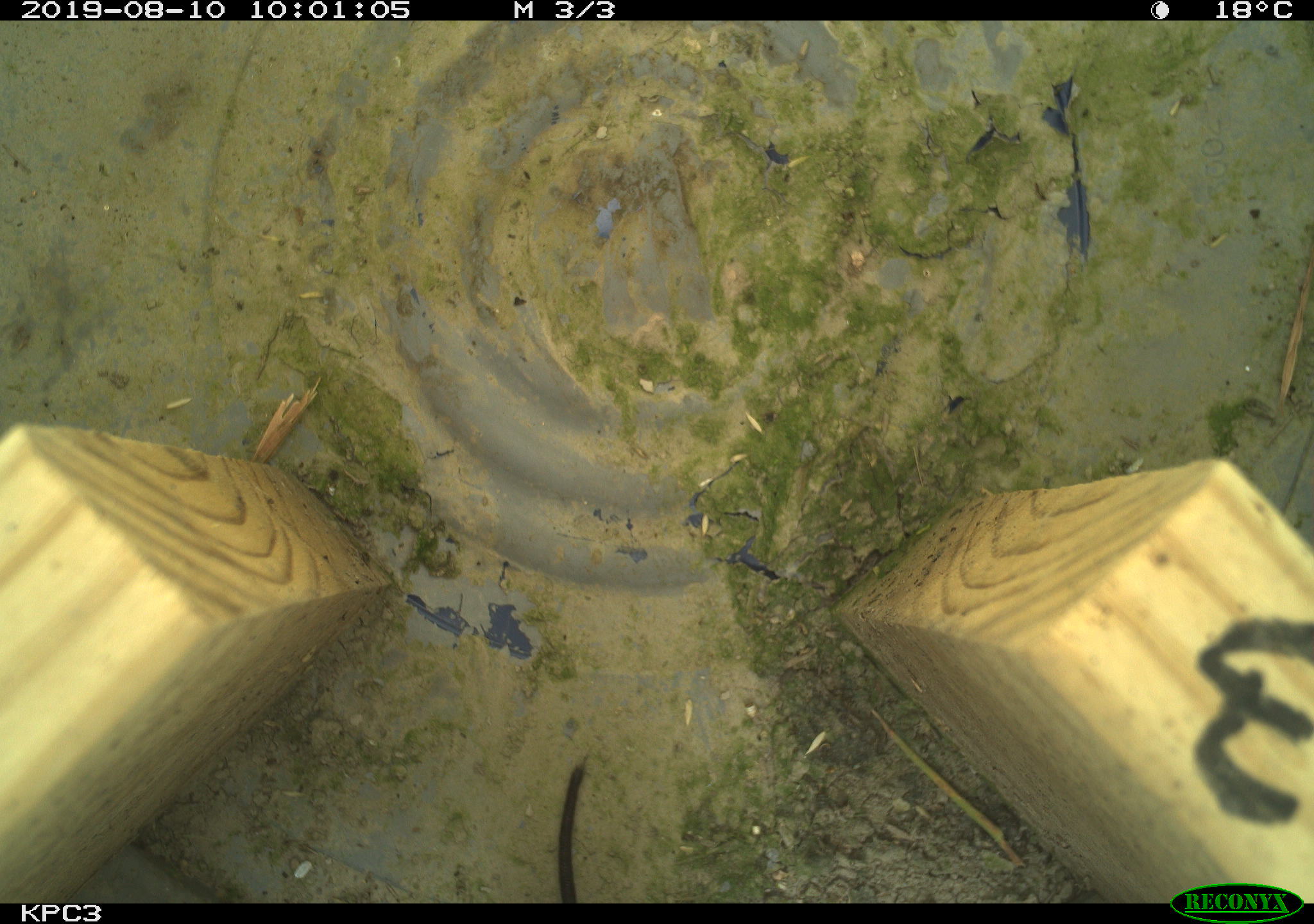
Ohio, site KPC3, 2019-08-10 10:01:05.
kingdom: Animalia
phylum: Chordata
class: Mammalia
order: Rodentia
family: Cricetidae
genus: Microtus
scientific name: Microtus pennsylvanicus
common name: meadow vole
Meadow vole (Microtus pennsylvanicus).